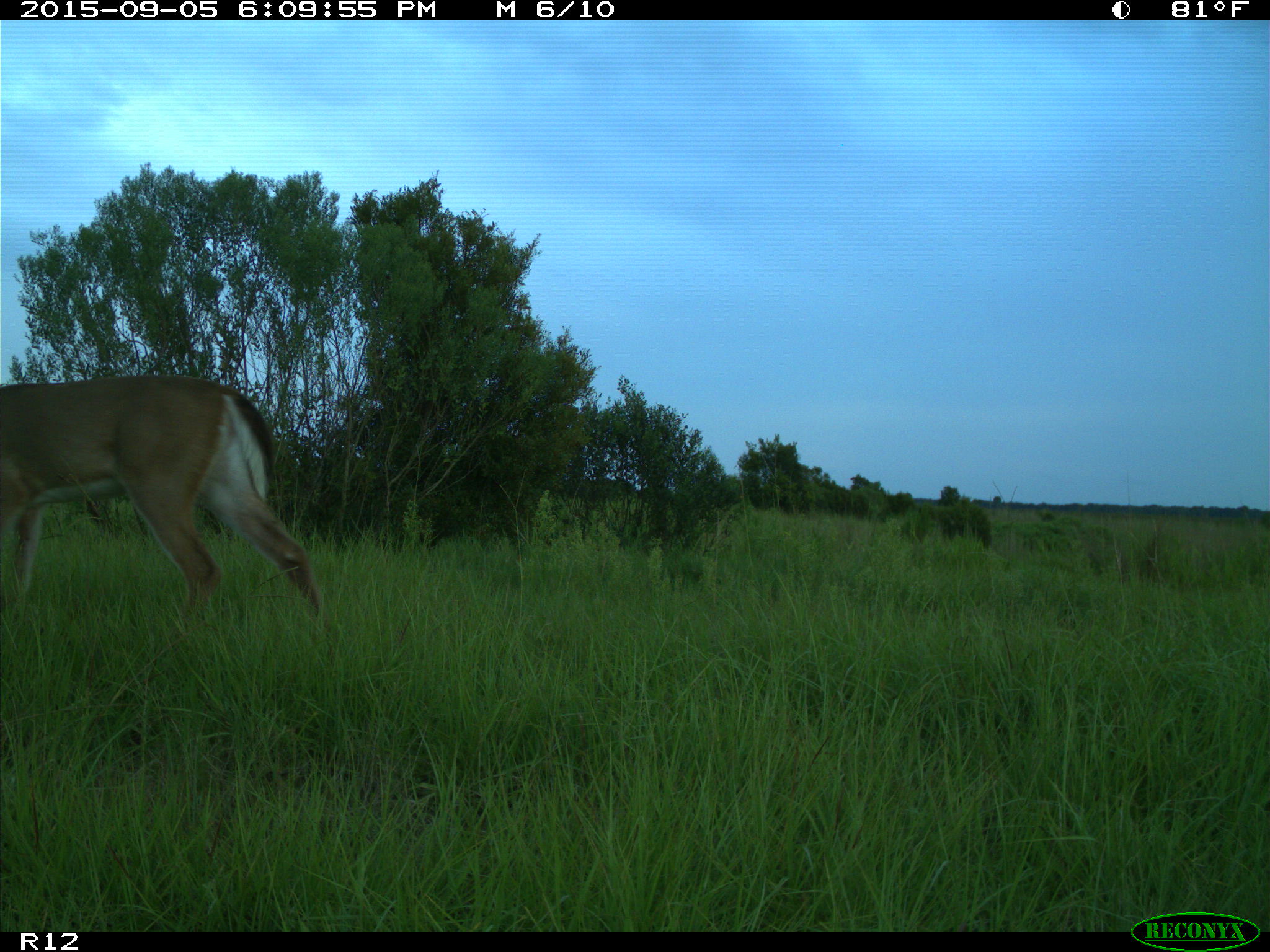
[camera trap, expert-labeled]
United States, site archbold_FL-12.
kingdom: Animalia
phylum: Chordata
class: Mammalia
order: Artiodactyla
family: Cervidae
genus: Odocoileus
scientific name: Odocoileus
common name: deer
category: unidentified deer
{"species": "unidentified deer (deer) (Odocoileus)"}